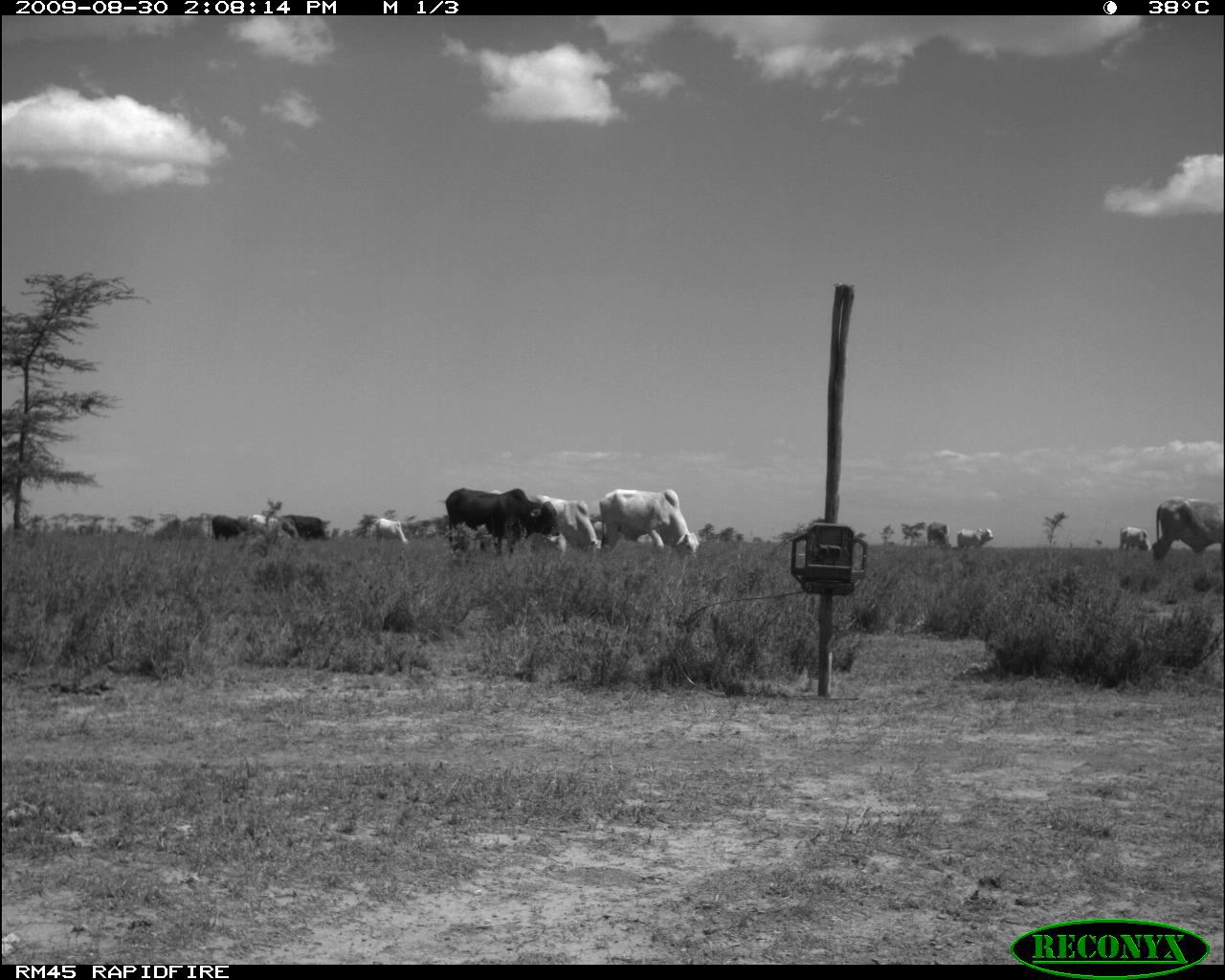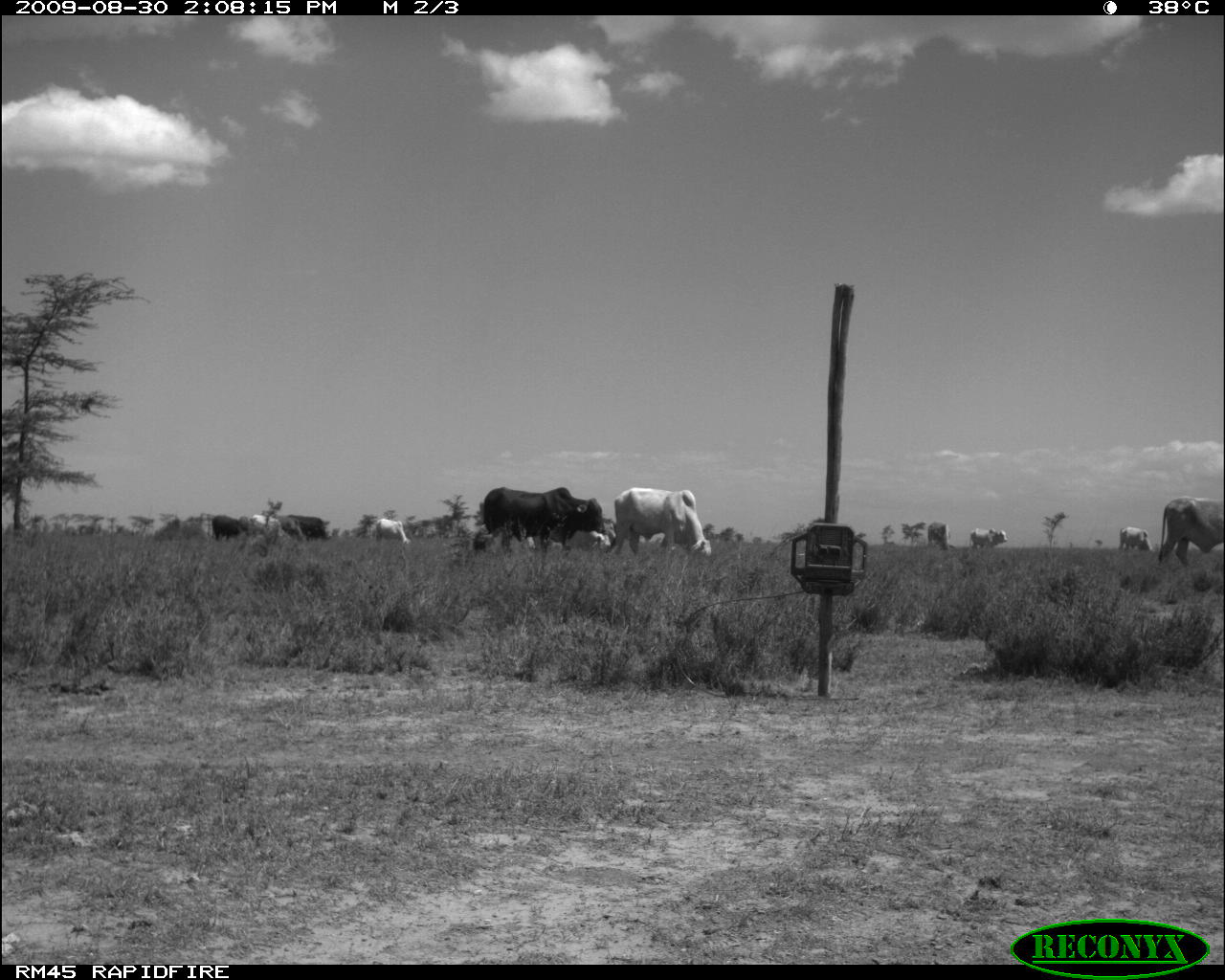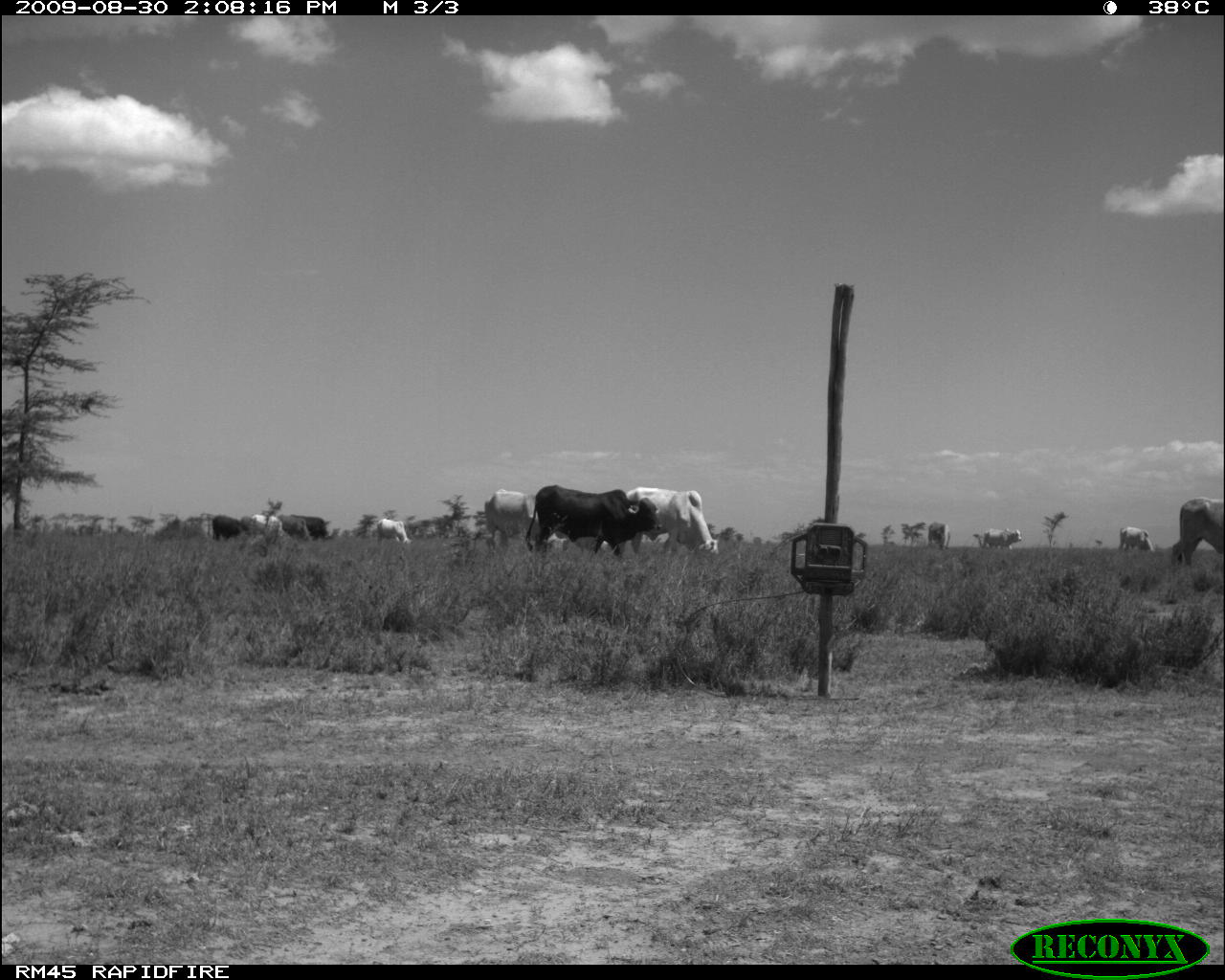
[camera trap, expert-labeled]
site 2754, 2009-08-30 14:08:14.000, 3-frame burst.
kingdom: Animalia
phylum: Chordata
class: Mammalia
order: Artiodactyla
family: Bovidae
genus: Bos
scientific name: Bos taurus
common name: domestic cattle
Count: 10.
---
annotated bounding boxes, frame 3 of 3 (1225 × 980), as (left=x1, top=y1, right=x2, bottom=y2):
bos taurus: (left=524, top=484, right=664, bottom=557); (left=626, top=485, right=719, bottom=555); (left=484, top=488, right=568, bottom=553); (left=1170, top=496, right=1225, bottom=566); (left=972, top=527, right=1022, bottom=550); (left=212, top=514, right=249, bottom=542); (left=291, top=514, right=329, bottom=541); (left=376, top=518, right=414, bottom=544); (left=1117, top=526, right=1155, bottom=551); (left=277, top=514, right=309, bottom=541); (left=251, top=514, right=284, bottom=537); (left=927, top=521, right=951, bottom=551)